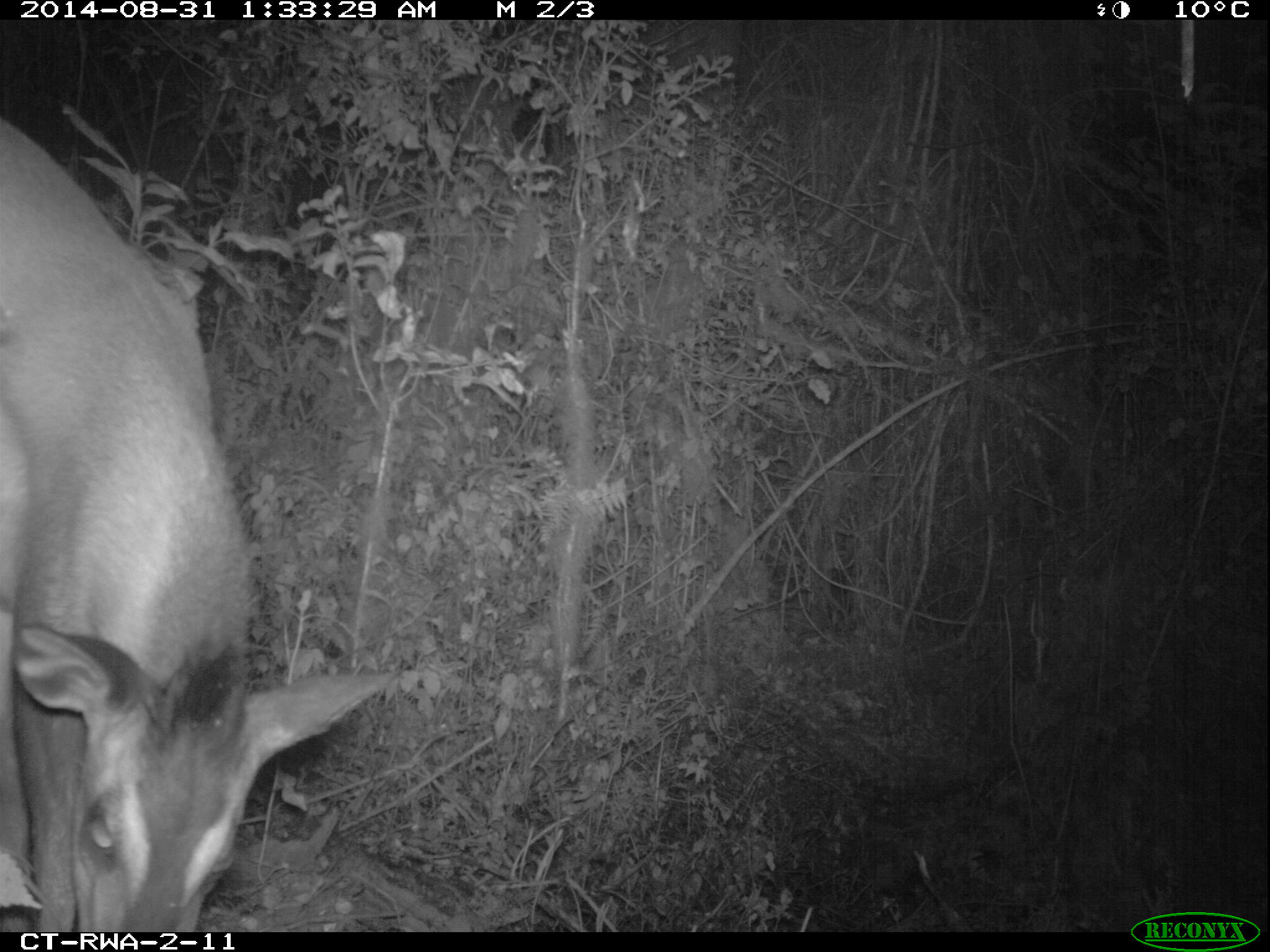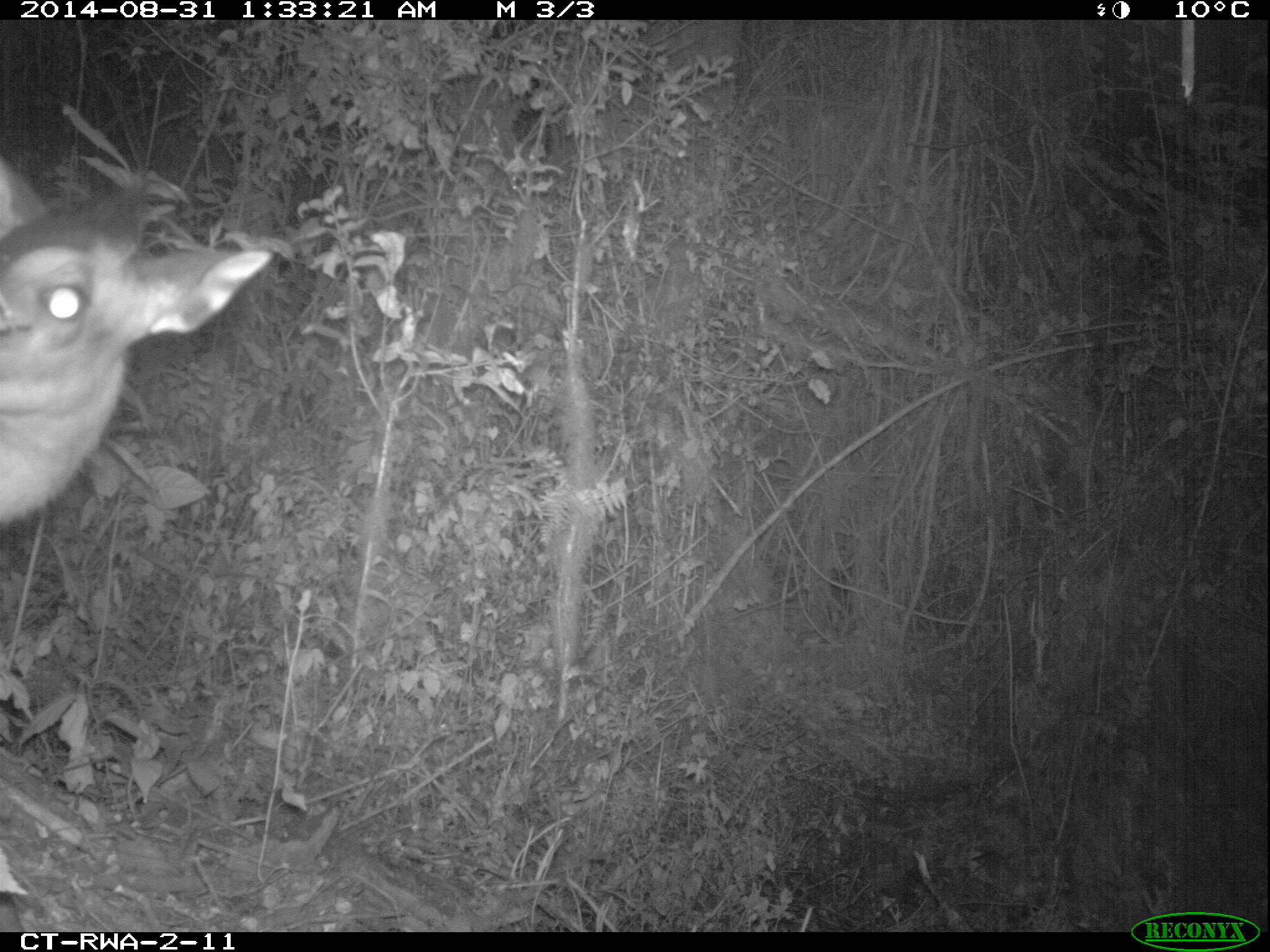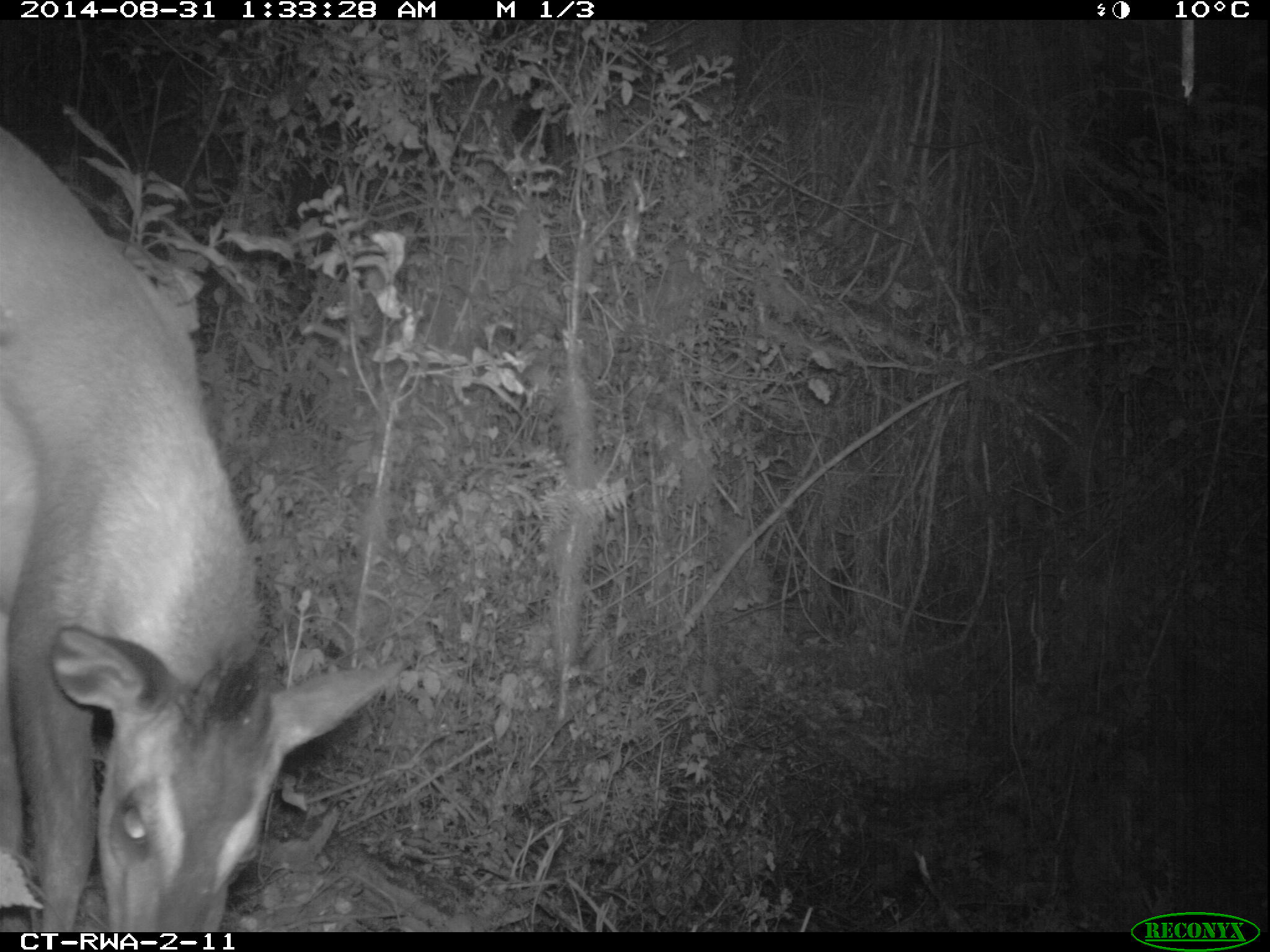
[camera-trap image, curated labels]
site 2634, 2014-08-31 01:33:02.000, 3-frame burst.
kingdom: Animalia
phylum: Chordata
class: Mammalia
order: Artiodactyla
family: Bovidae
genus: Cephalophus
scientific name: Cephalophus nigrifrons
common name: black-fronted duiker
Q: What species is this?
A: Cephalophus nigrifrons (black-fronted duiker).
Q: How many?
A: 1.